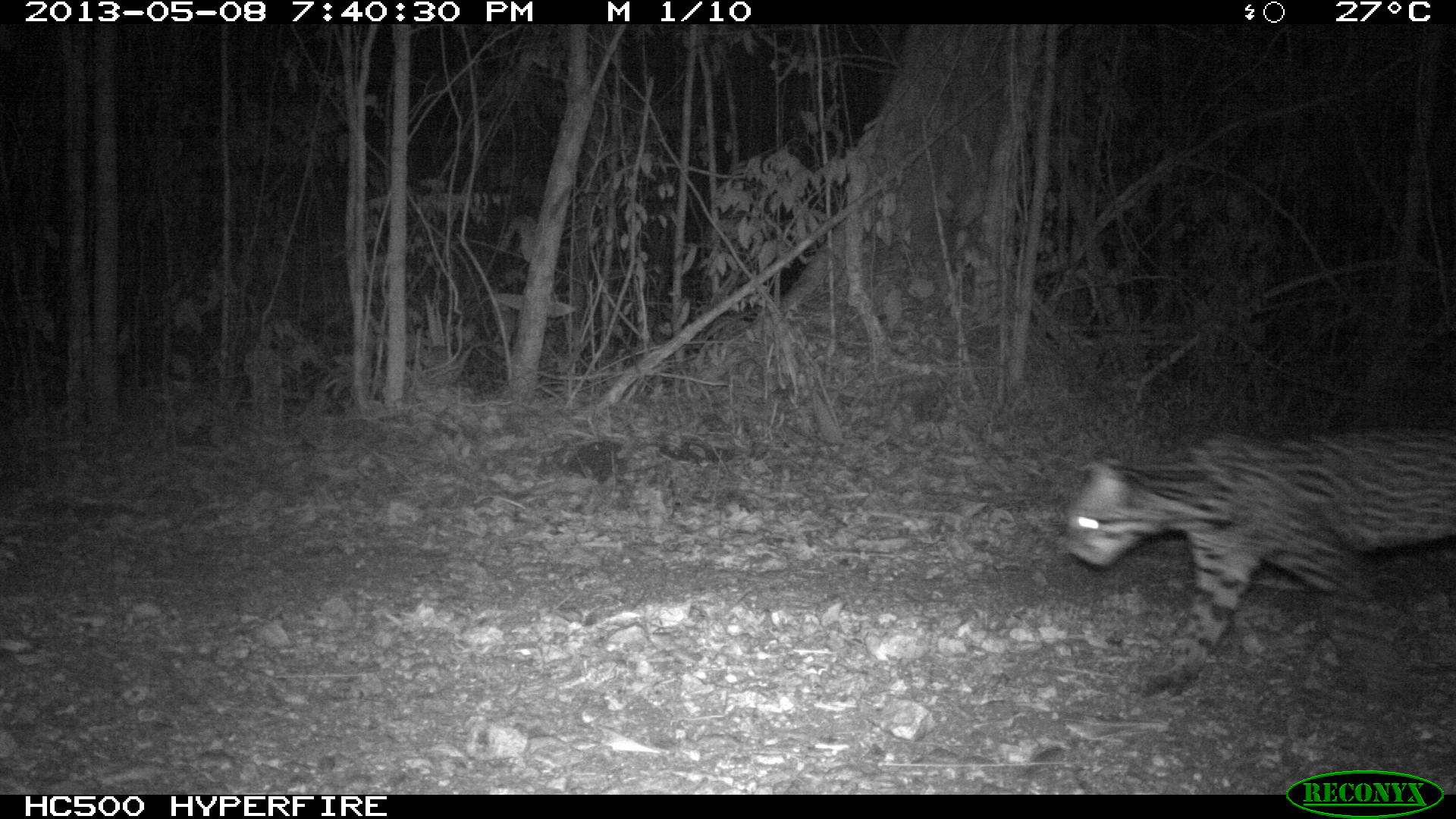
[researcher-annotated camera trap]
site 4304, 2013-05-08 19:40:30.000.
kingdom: Animalia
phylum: Chordata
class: Mammalia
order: Carnivora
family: Felidae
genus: Leopardus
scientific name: Leopardus pardalis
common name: ocelot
Leopardus pardalis (ocelot), count 1, sex female.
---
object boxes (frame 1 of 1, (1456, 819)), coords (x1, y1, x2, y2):
leopardus pardalis: (1066, 422, 1456, 693)